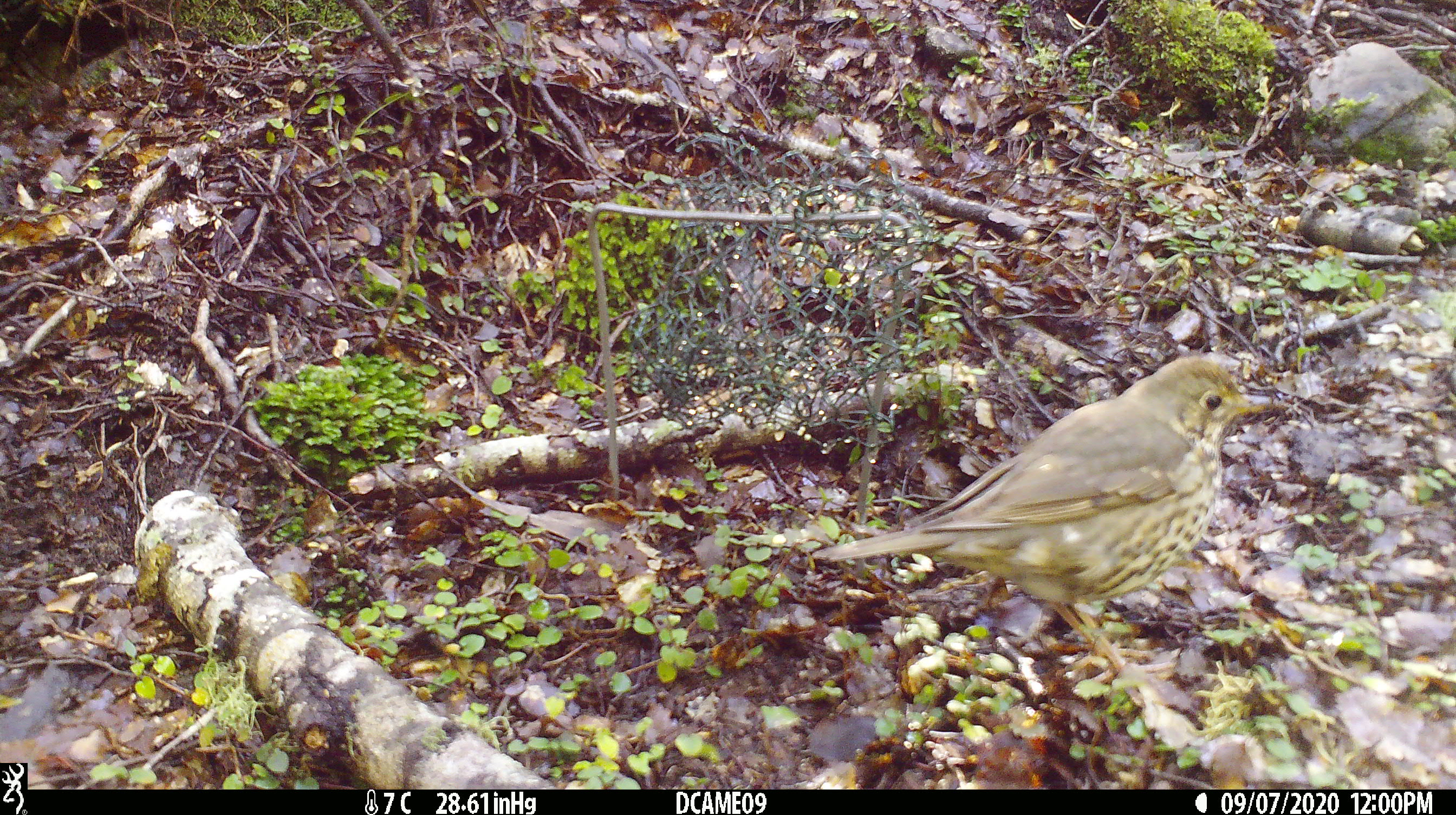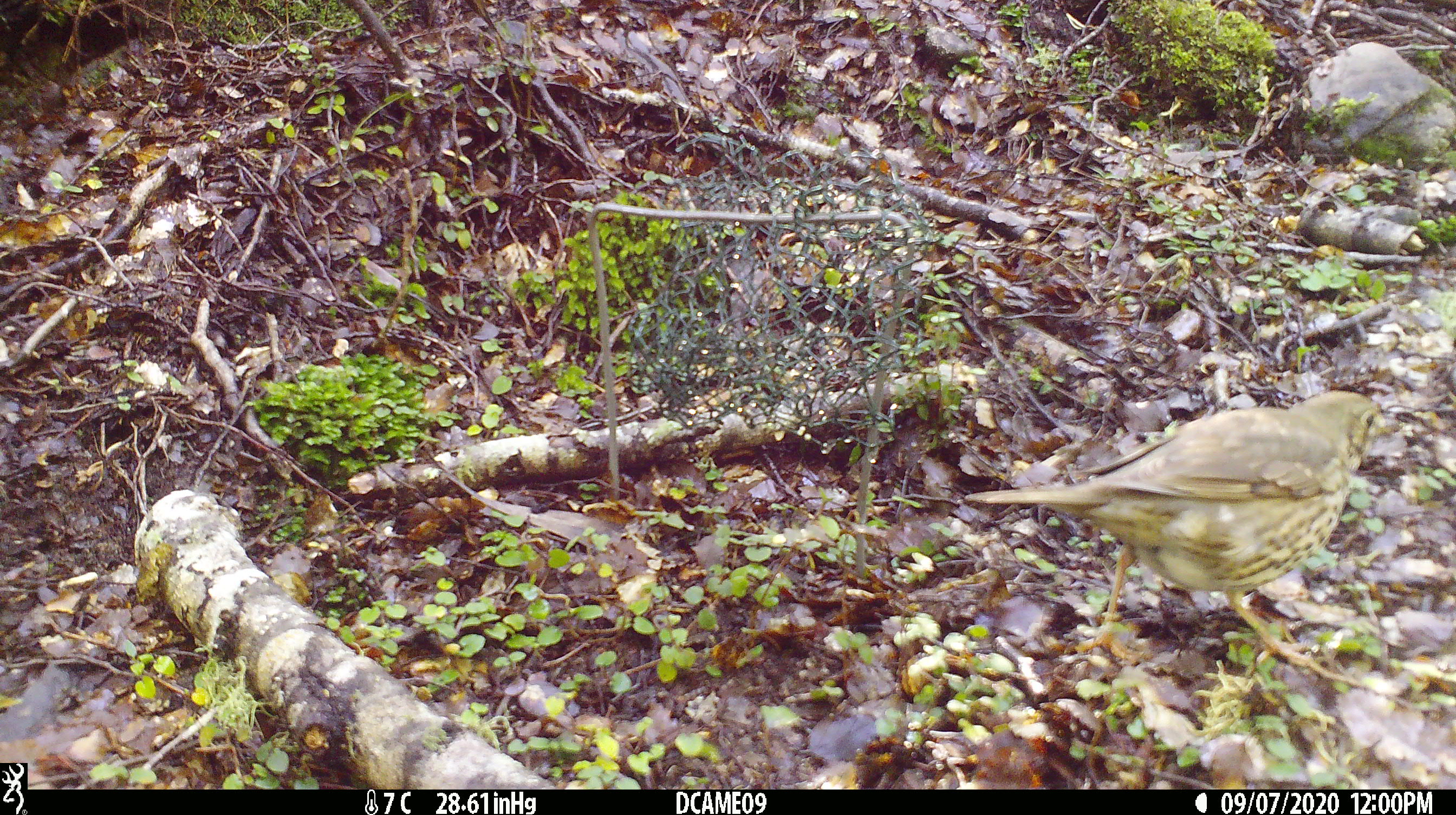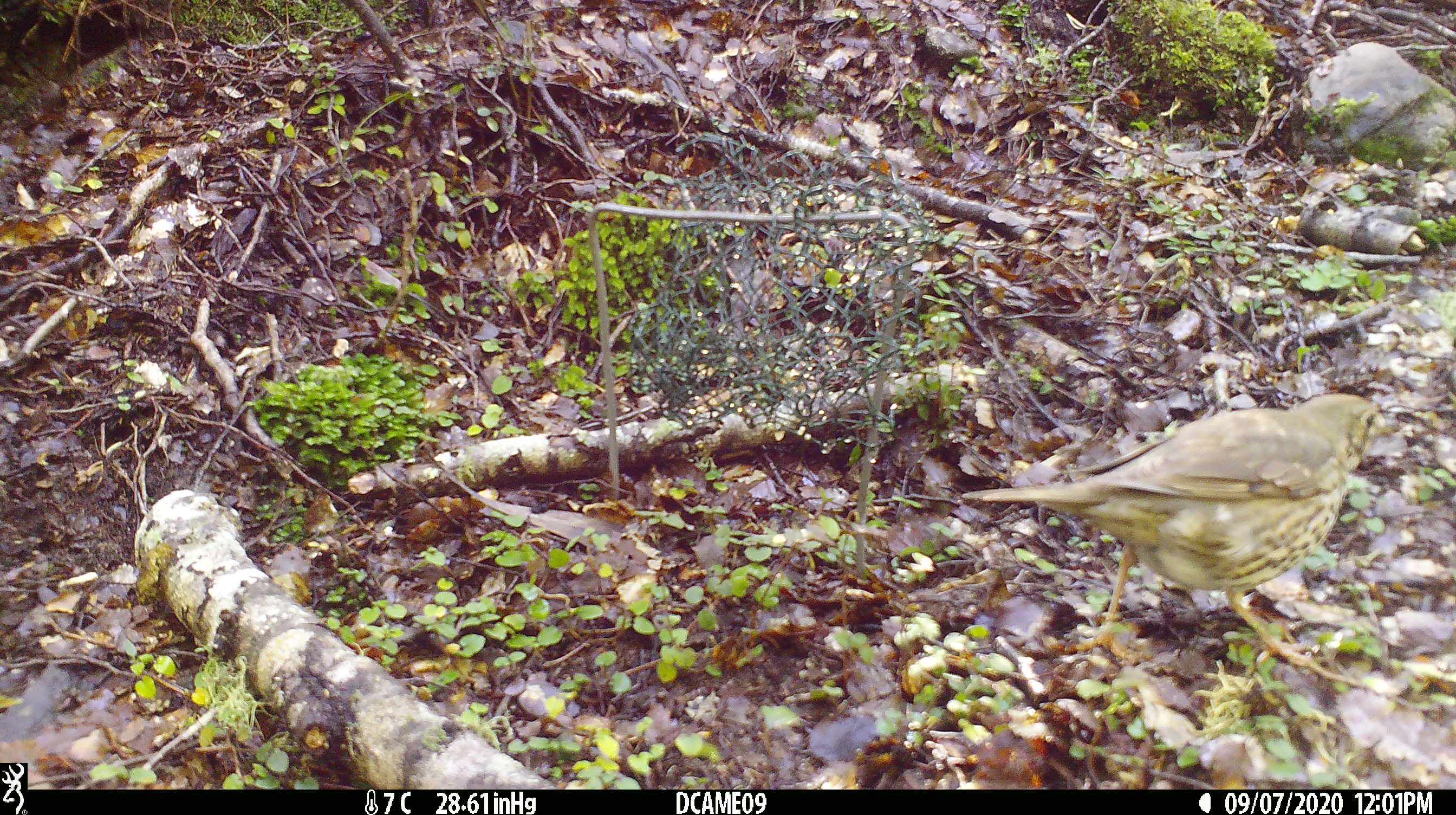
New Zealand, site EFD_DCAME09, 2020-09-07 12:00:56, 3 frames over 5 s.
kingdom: Animalia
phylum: Chordata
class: Aves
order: Passeriformes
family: Turdidae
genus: Turdus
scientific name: Turdus philomelos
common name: song thrush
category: thrush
Thrush (song thrush) (Turdus philomelos).